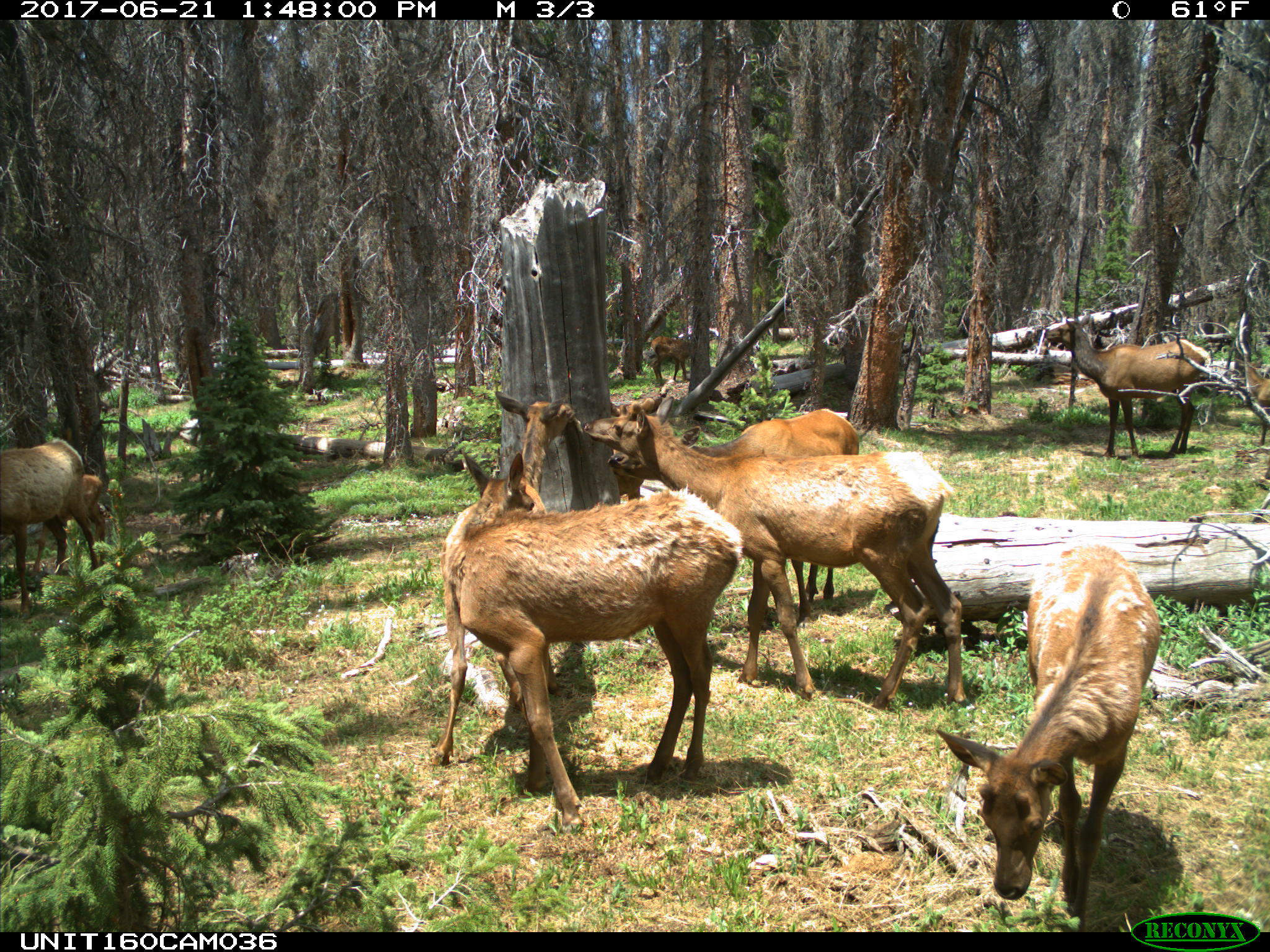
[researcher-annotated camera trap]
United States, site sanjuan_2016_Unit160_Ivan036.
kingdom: Animalia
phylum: Chordata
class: Mammalia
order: Artiodactyla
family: Cervidae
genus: Cervus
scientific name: Cervus elaphus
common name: red deer